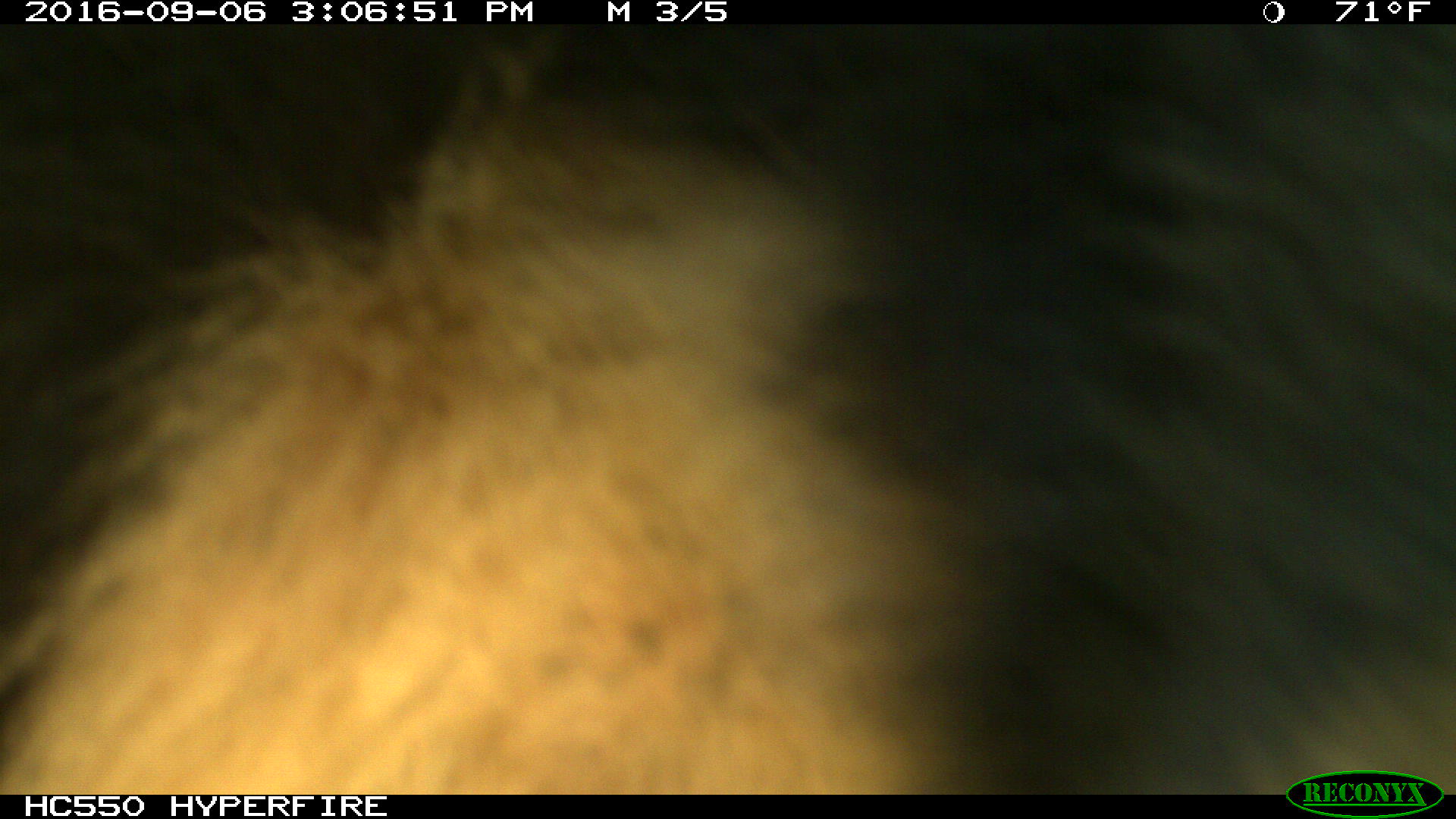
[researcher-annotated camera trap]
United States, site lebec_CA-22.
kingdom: Animalia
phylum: Chordata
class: Mammalia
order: Carnivora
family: Ursidae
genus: Ursus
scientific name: Ursus americanus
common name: american black bear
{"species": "Ursus americanus (american black bear)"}